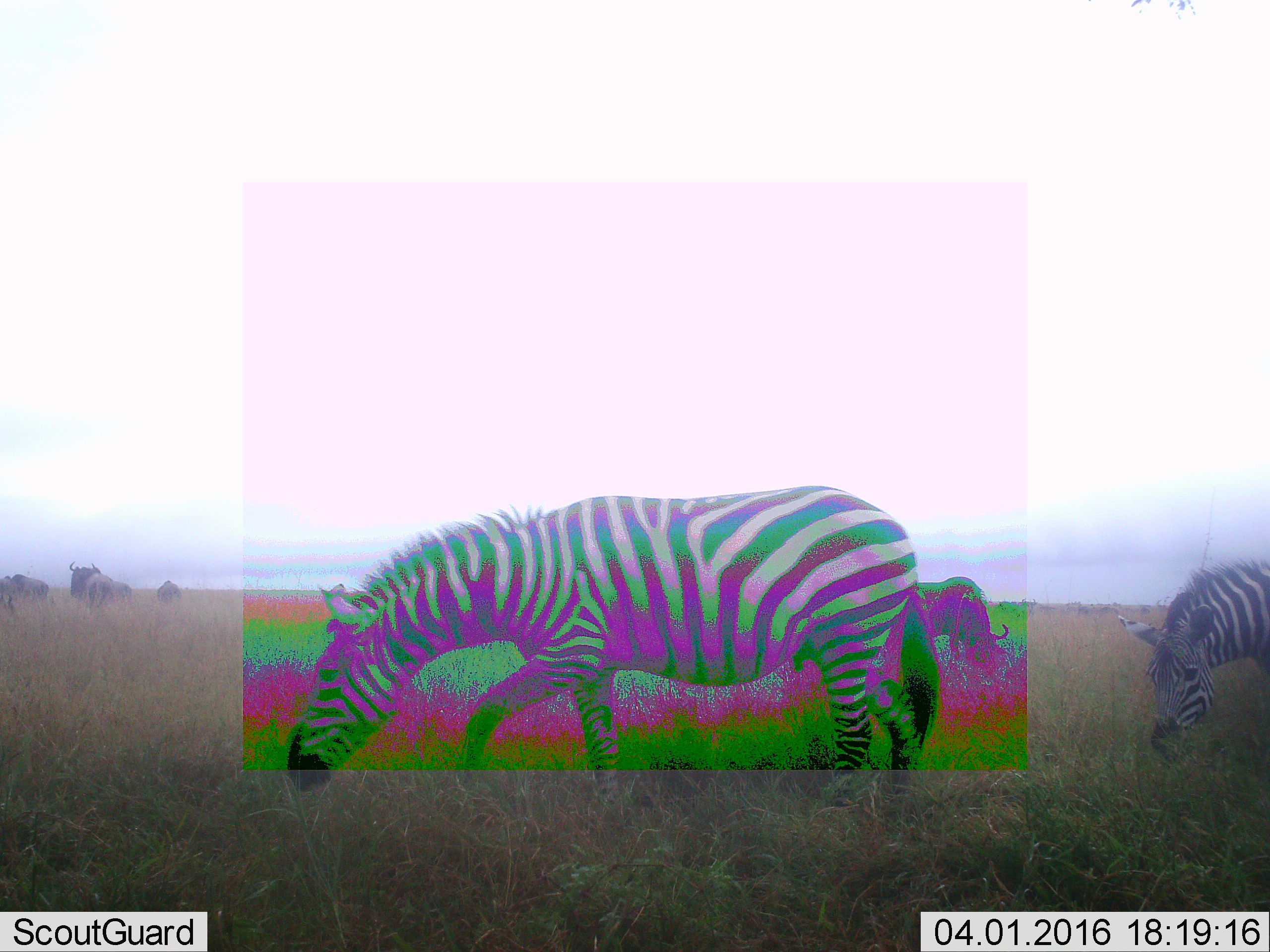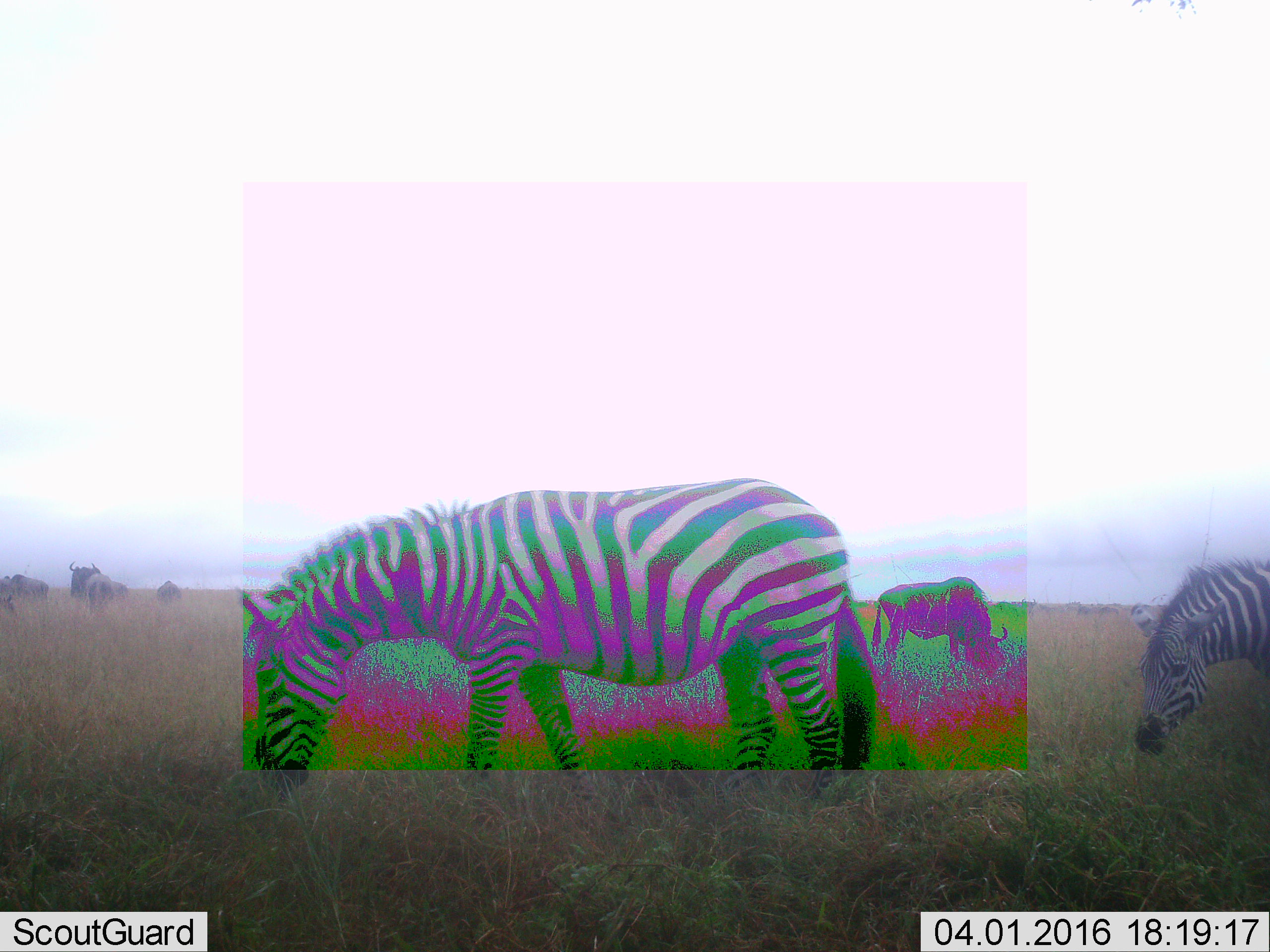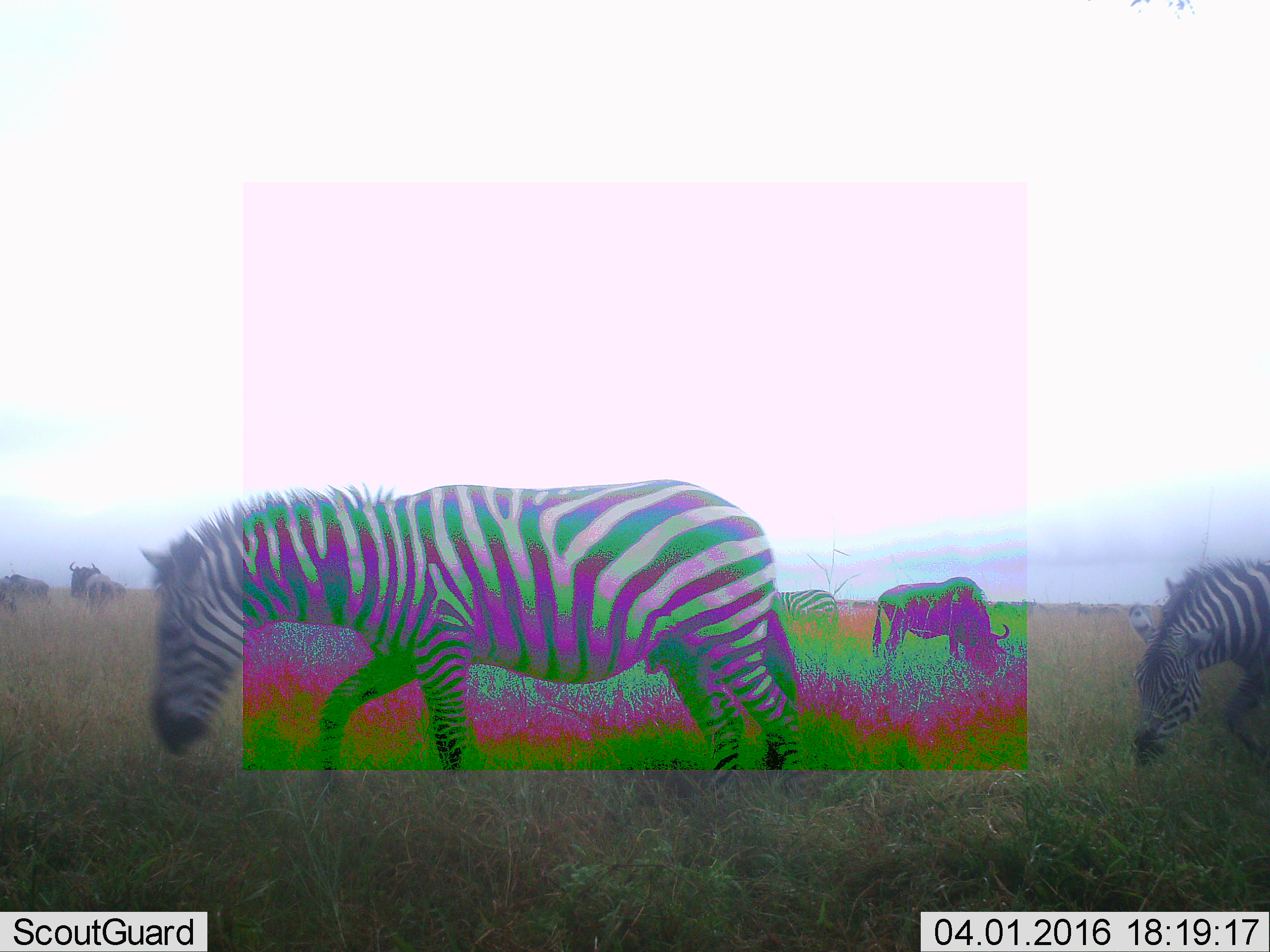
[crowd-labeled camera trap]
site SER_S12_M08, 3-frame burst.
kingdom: Animalia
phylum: Chordata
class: Mammalia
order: Artiodactyla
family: Bovidae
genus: Connochaetes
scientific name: Connochaetes taurinus taurinus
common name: blue wildebeest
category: wildebeestblue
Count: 5.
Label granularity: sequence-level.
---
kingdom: Animalia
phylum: Chordata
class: Mammalia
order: Perissodactyla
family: Equidae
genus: Equus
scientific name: Equus quagga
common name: plains zebra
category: zebraplains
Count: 2.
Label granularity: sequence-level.